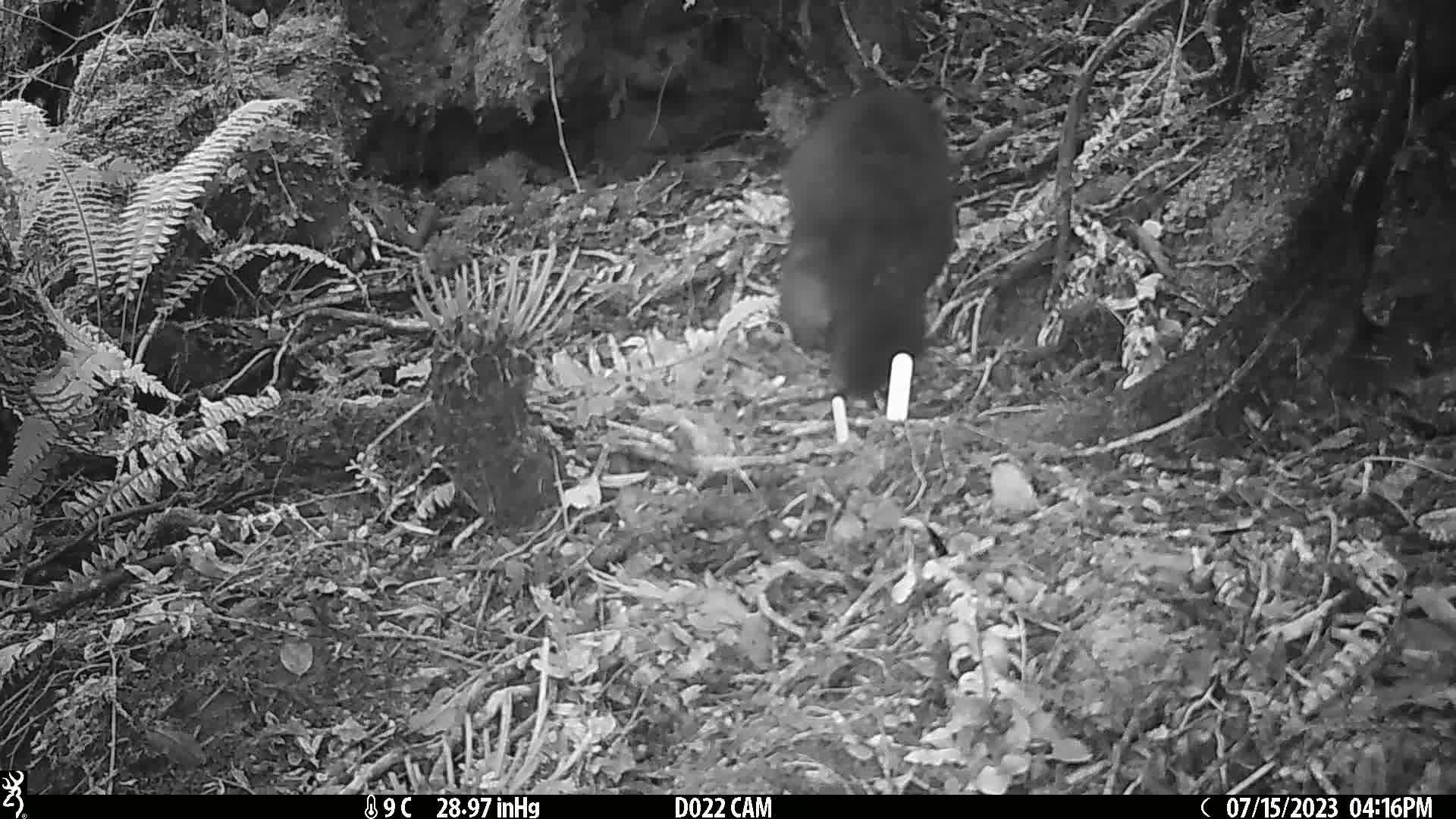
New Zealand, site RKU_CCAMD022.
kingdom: Animalia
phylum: Chordata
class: Mammalia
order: Diprotodontia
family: Phalangeridae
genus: Trichosurus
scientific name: Trichosurus vulpecula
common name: common brushtail possum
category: possum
Possum (common brushtail possum) (Trichosurus vulpecula).